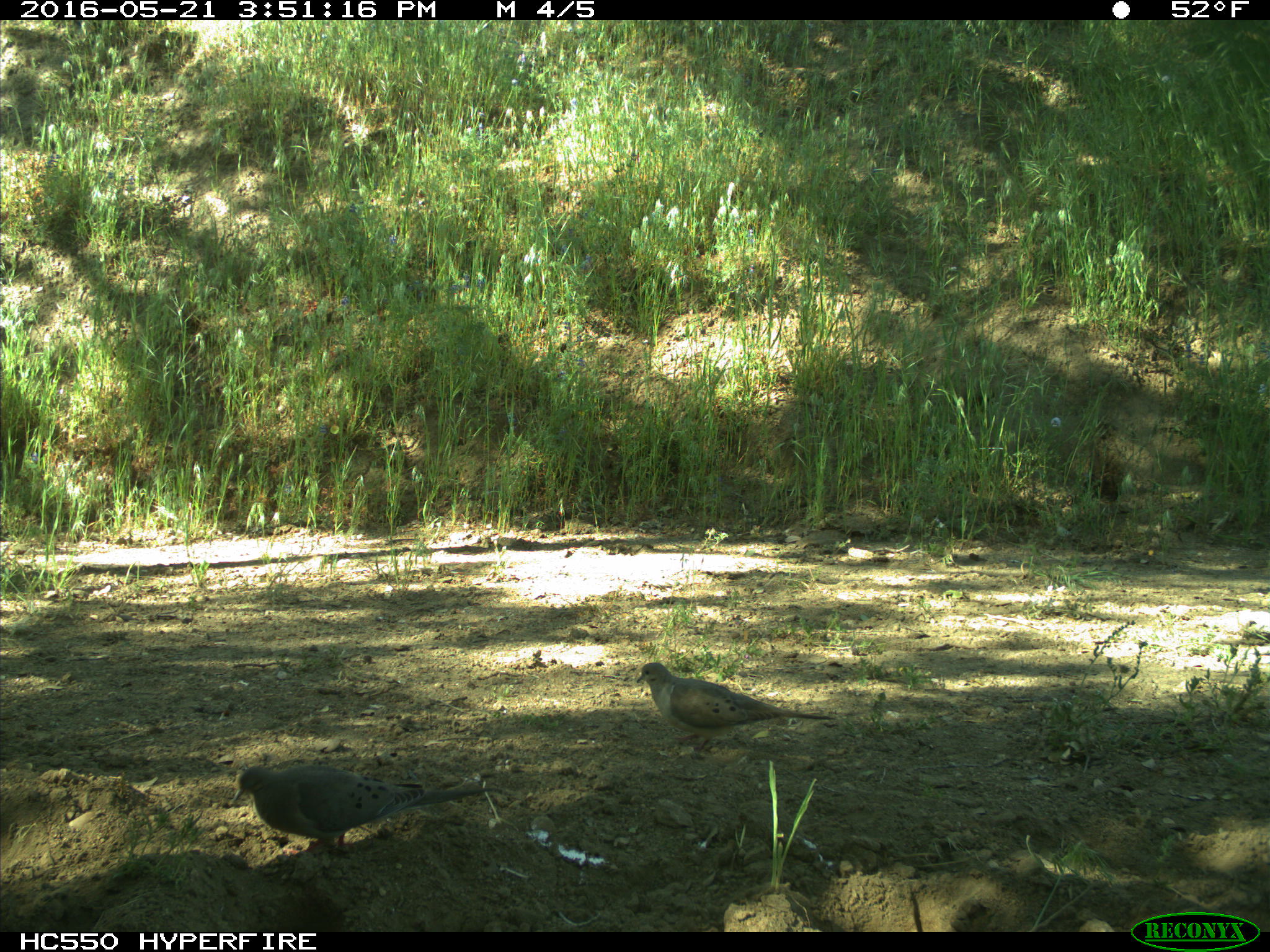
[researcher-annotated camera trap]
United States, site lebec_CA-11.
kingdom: Animalia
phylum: Chordata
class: Aves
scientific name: Aves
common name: birds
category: unidentified bird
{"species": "unidentified bird (birds) (Aves)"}